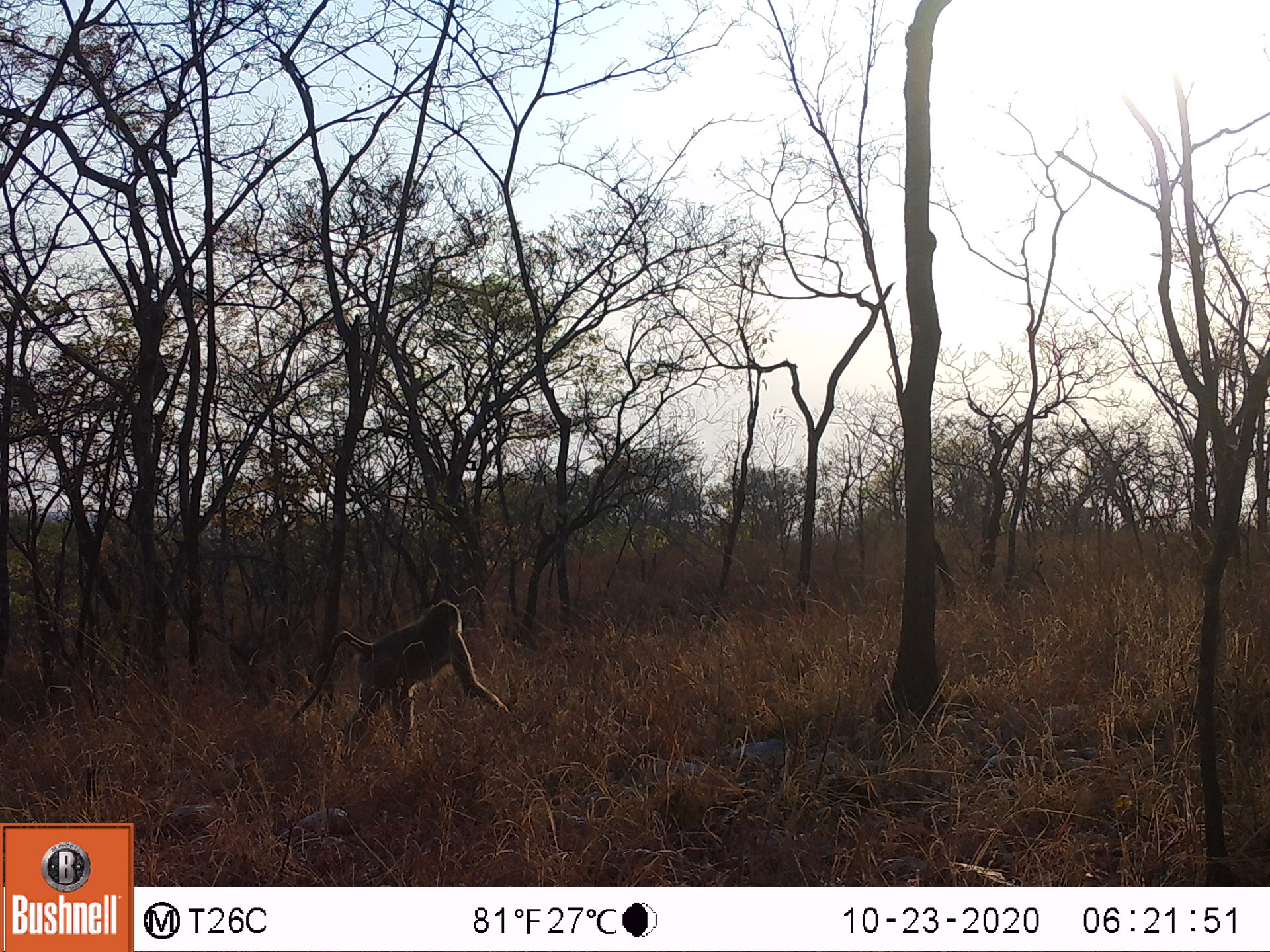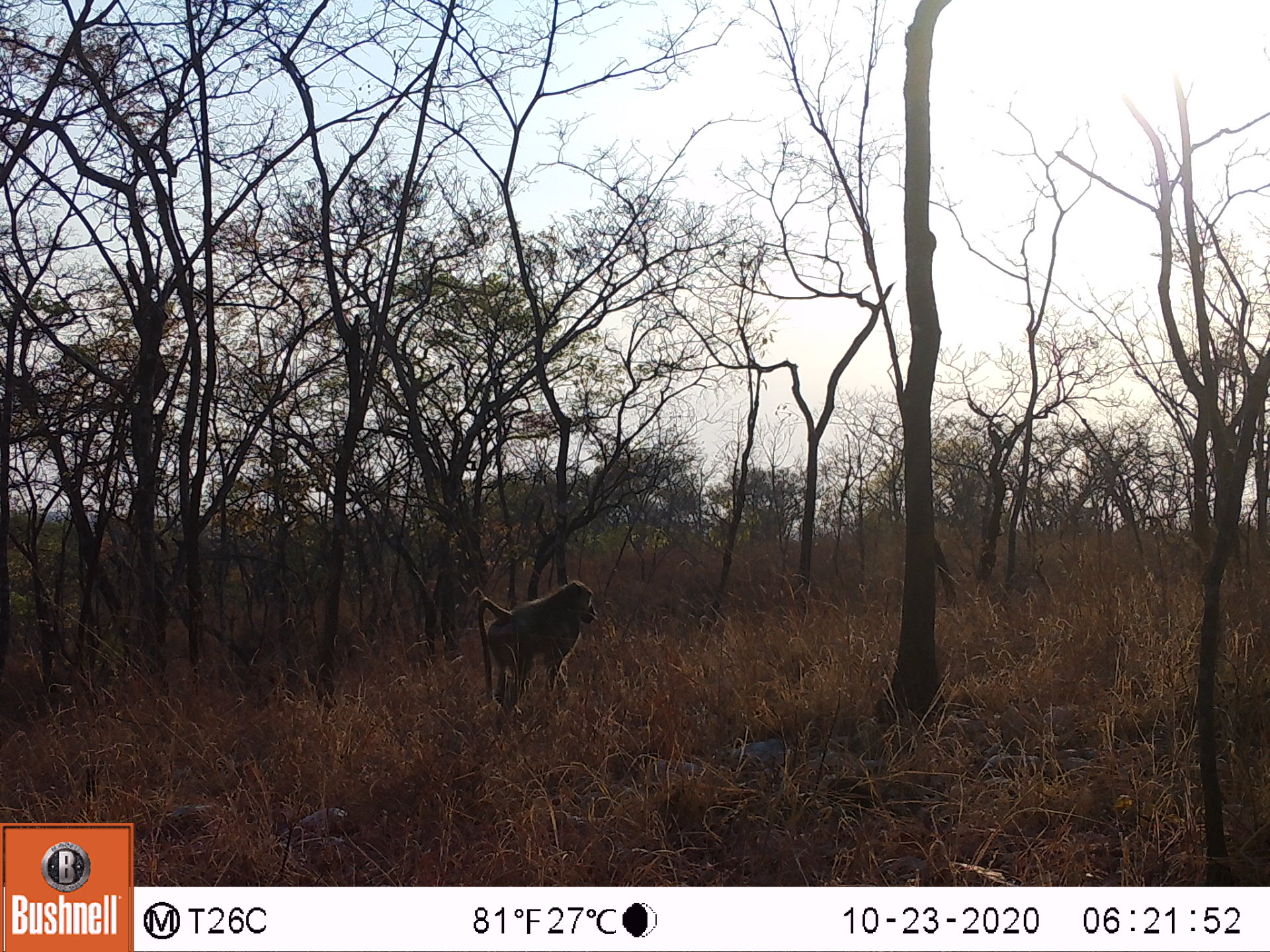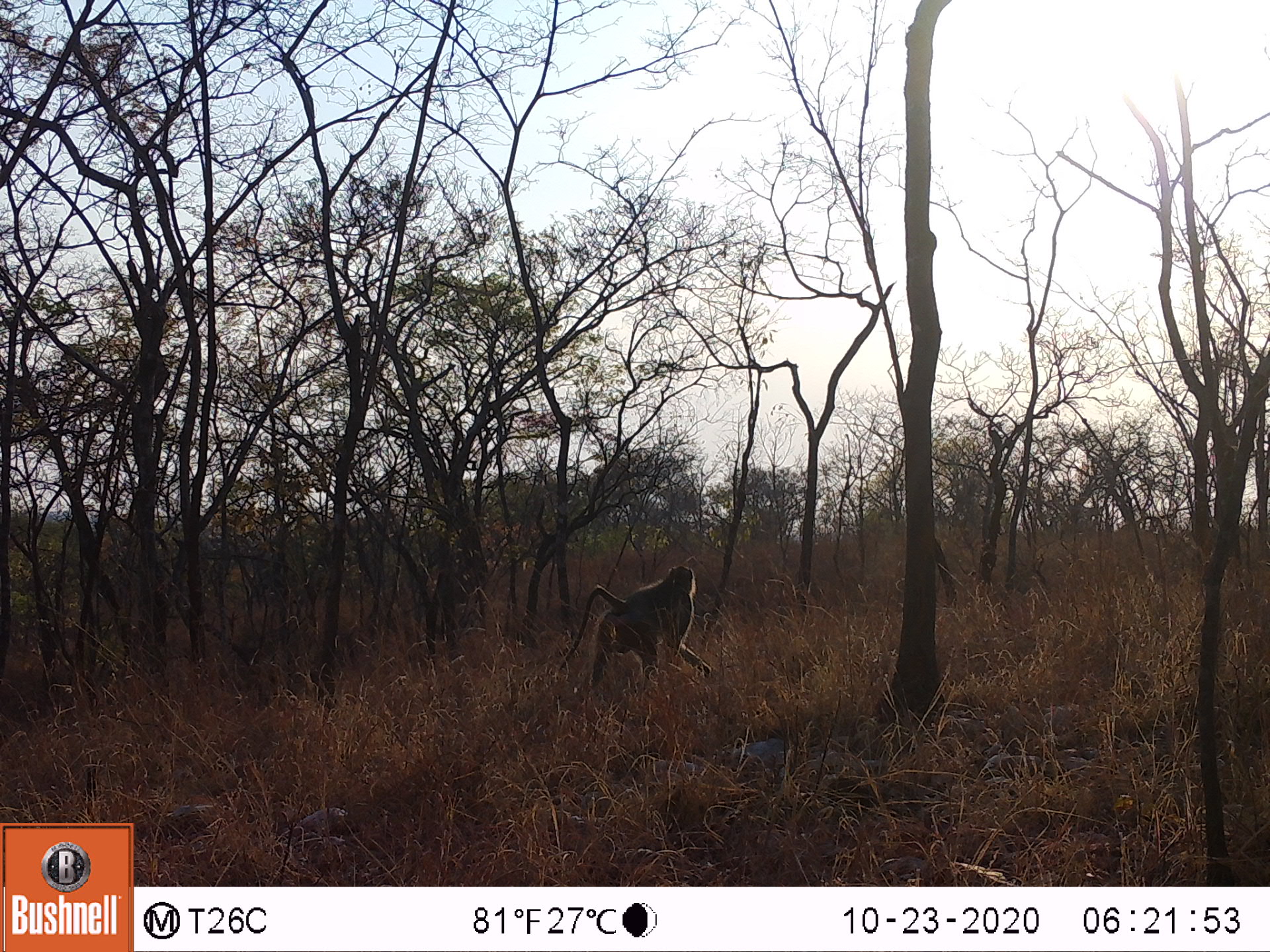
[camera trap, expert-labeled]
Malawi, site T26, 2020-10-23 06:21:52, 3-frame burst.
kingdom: Animalia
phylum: Chordata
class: Mammalia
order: Primates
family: Cercopithecidae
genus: Papio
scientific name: Papio cynocephalus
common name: yellow baboon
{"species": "yellow baboon (Papio cynocephalus)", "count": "1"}